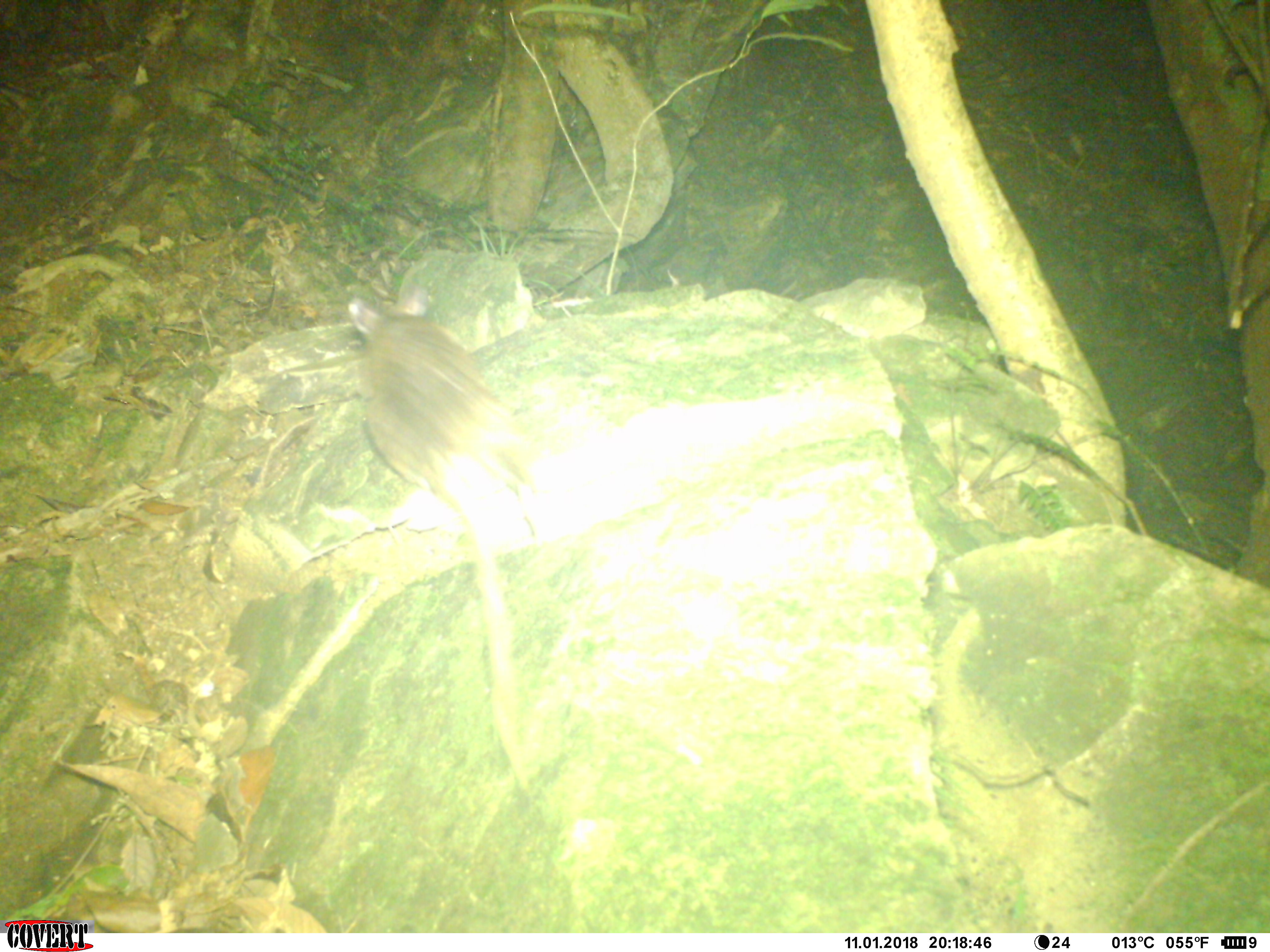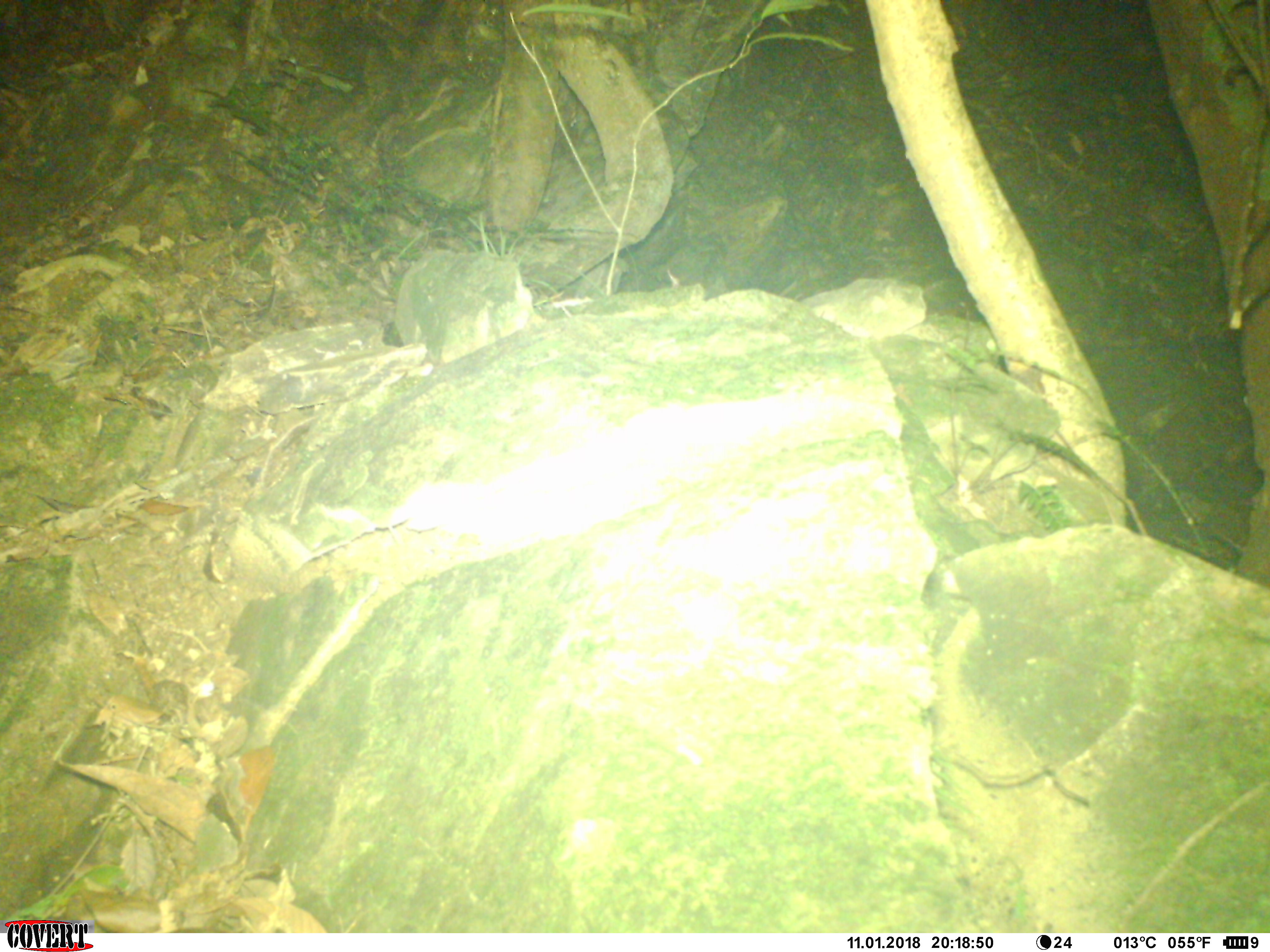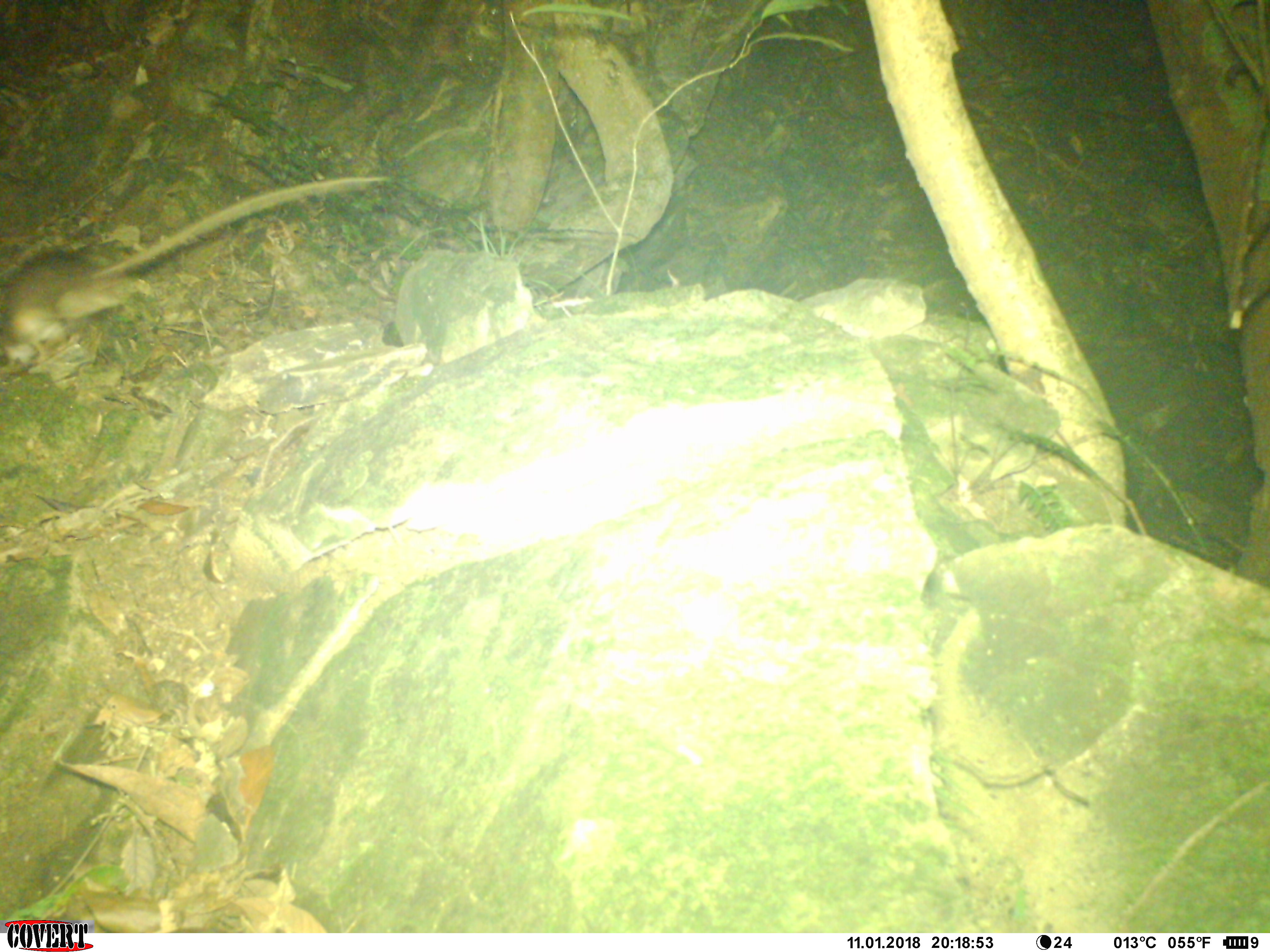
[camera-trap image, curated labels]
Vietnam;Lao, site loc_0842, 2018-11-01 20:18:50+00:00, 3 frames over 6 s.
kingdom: Animalia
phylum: Chordata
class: Mammalia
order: Rodentia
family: Muridae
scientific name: Muridae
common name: old-world mice and rats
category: unidentified murid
Unidentified murid (old-world mice and rats) (Muridae). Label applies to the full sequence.